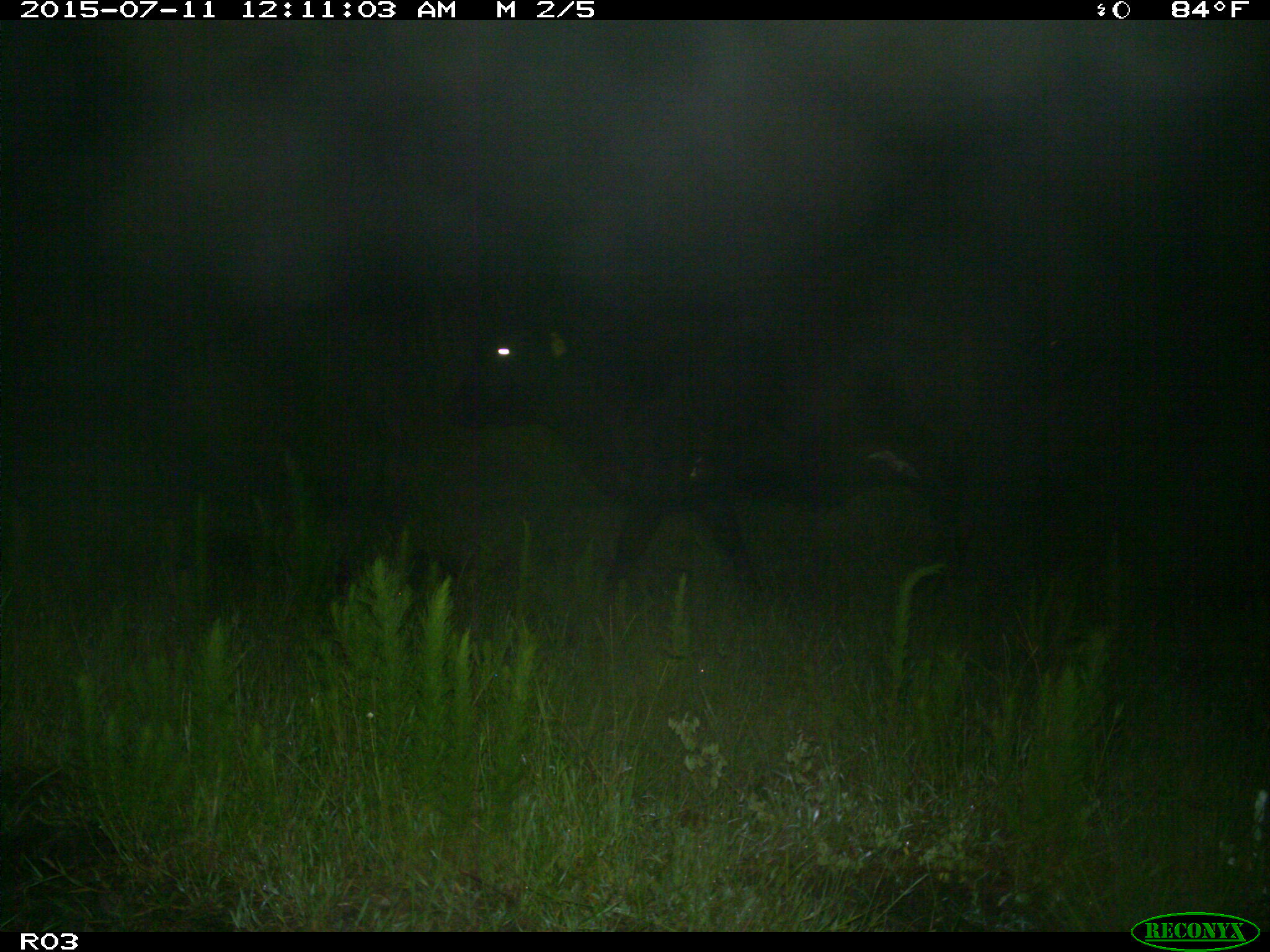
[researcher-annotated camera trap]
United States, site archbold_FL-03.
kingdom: Animalia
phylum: Chordata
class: Mammalia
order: Artiodactyla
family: Bovidae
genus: Bos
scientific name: Bos taurus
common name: domestic cow